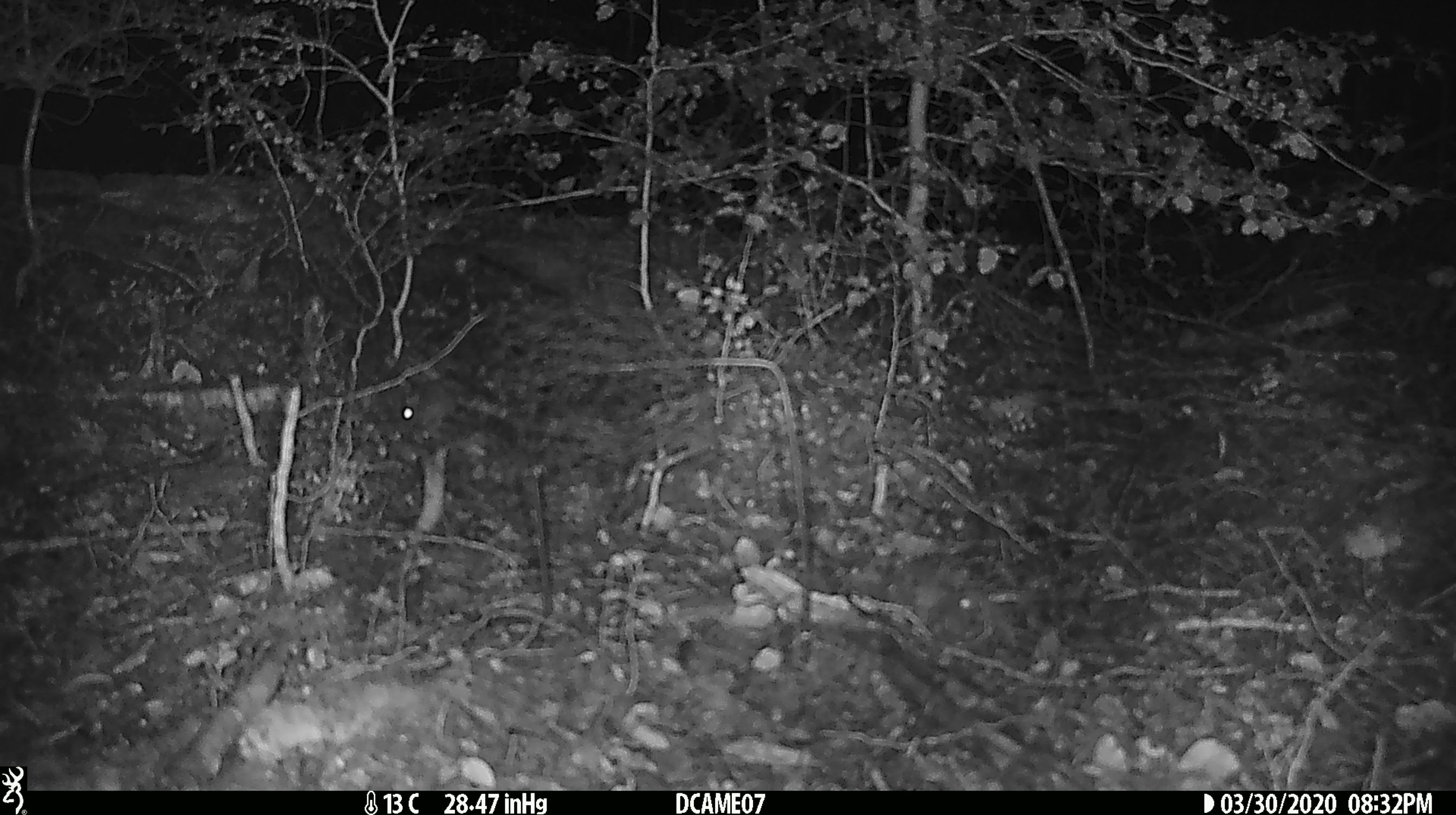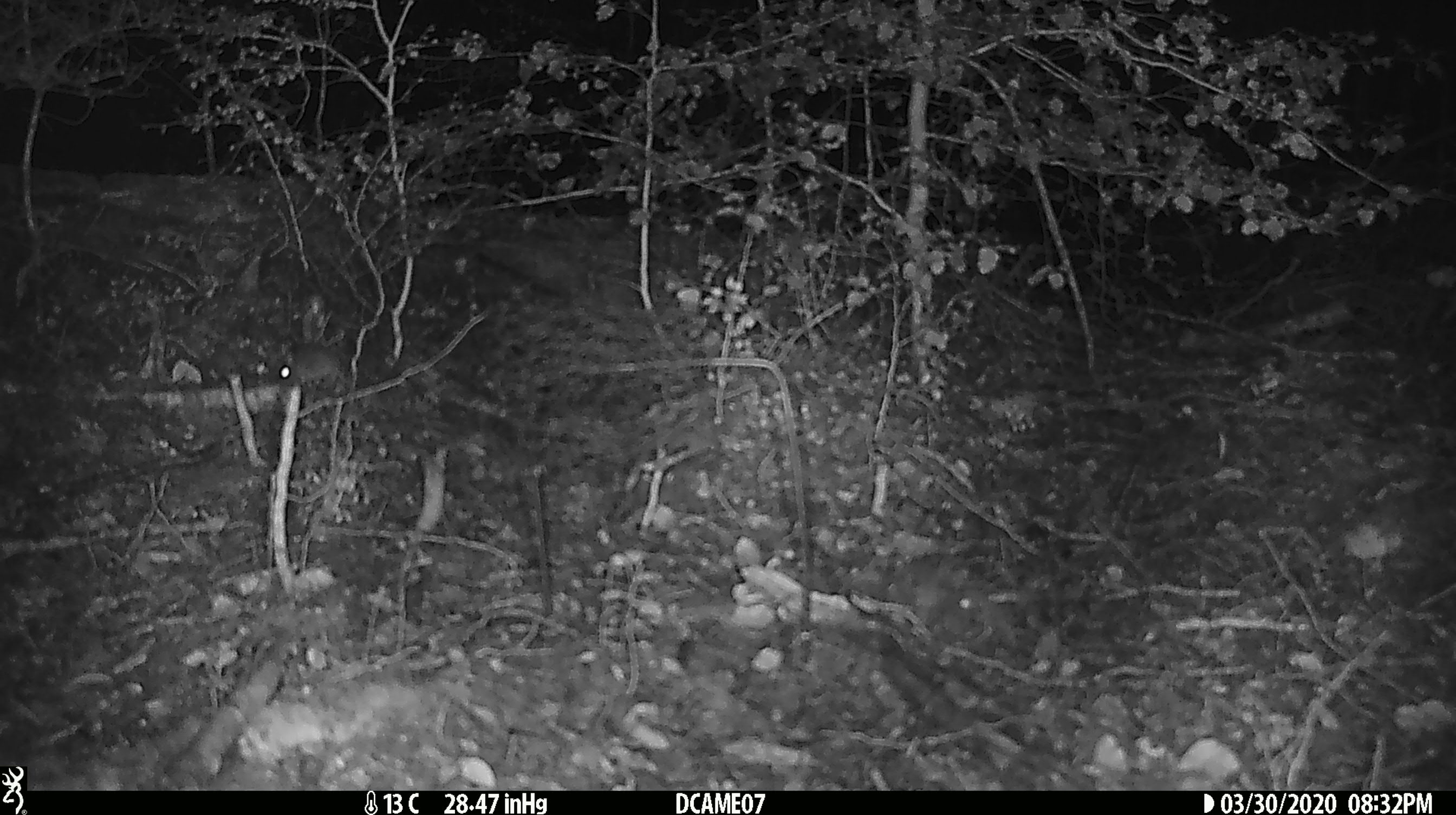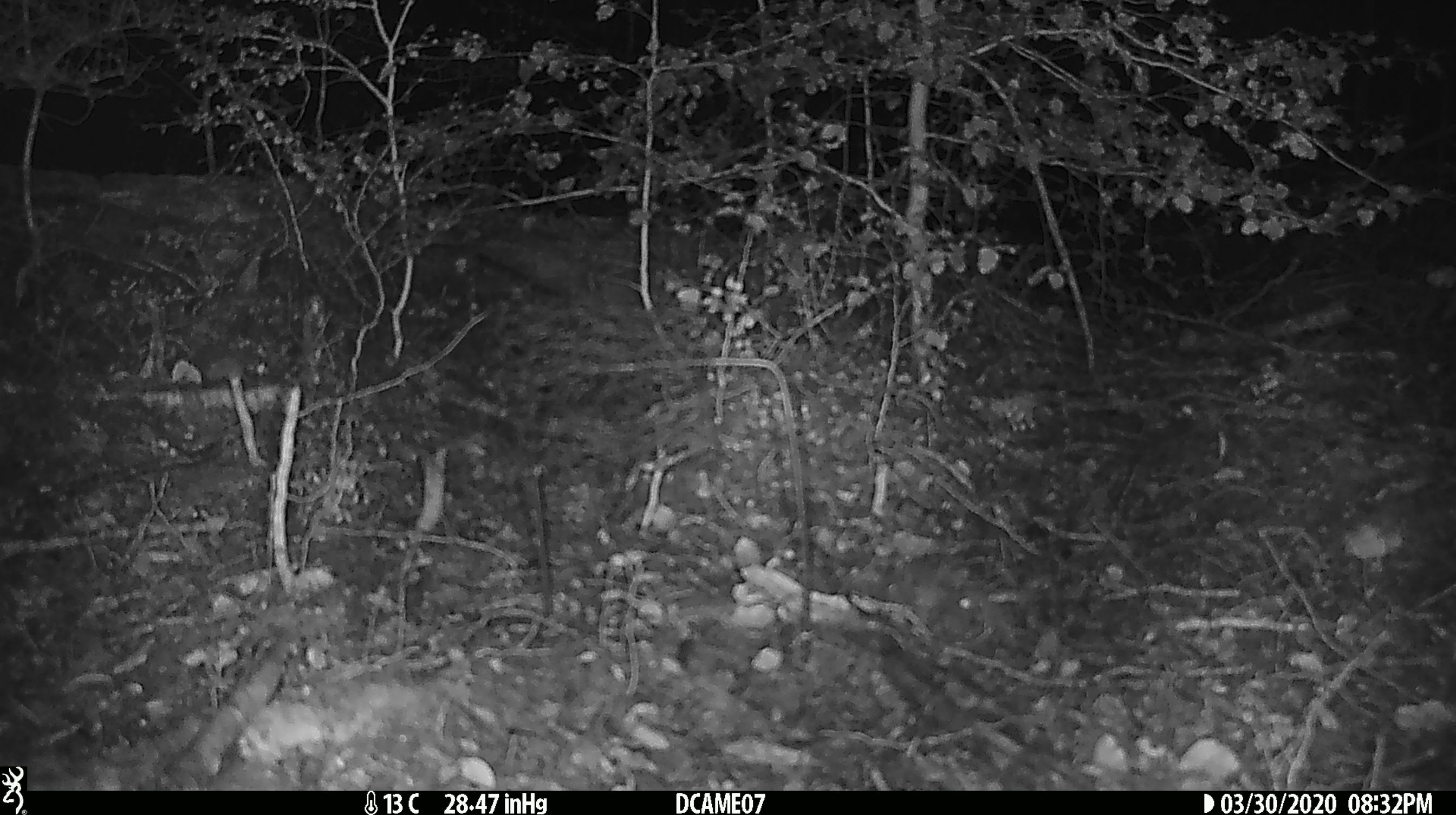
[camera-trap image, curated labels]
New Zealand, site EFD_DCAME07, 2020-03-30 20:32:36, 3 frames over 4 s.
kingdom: Animalia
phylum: Chordata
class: Mammalia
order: Rodentia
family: Muridae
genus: Mus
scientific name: Mus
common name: mouse